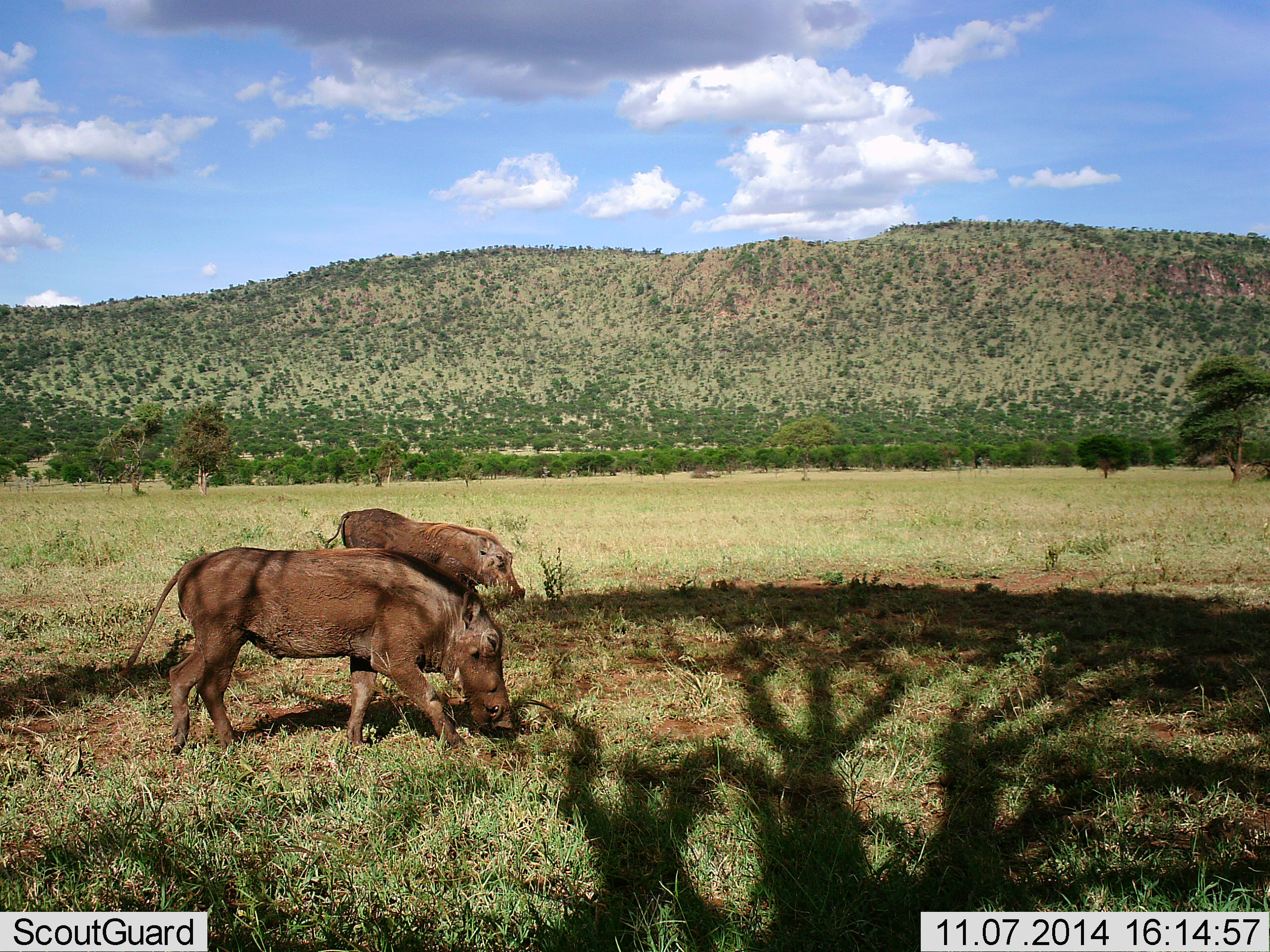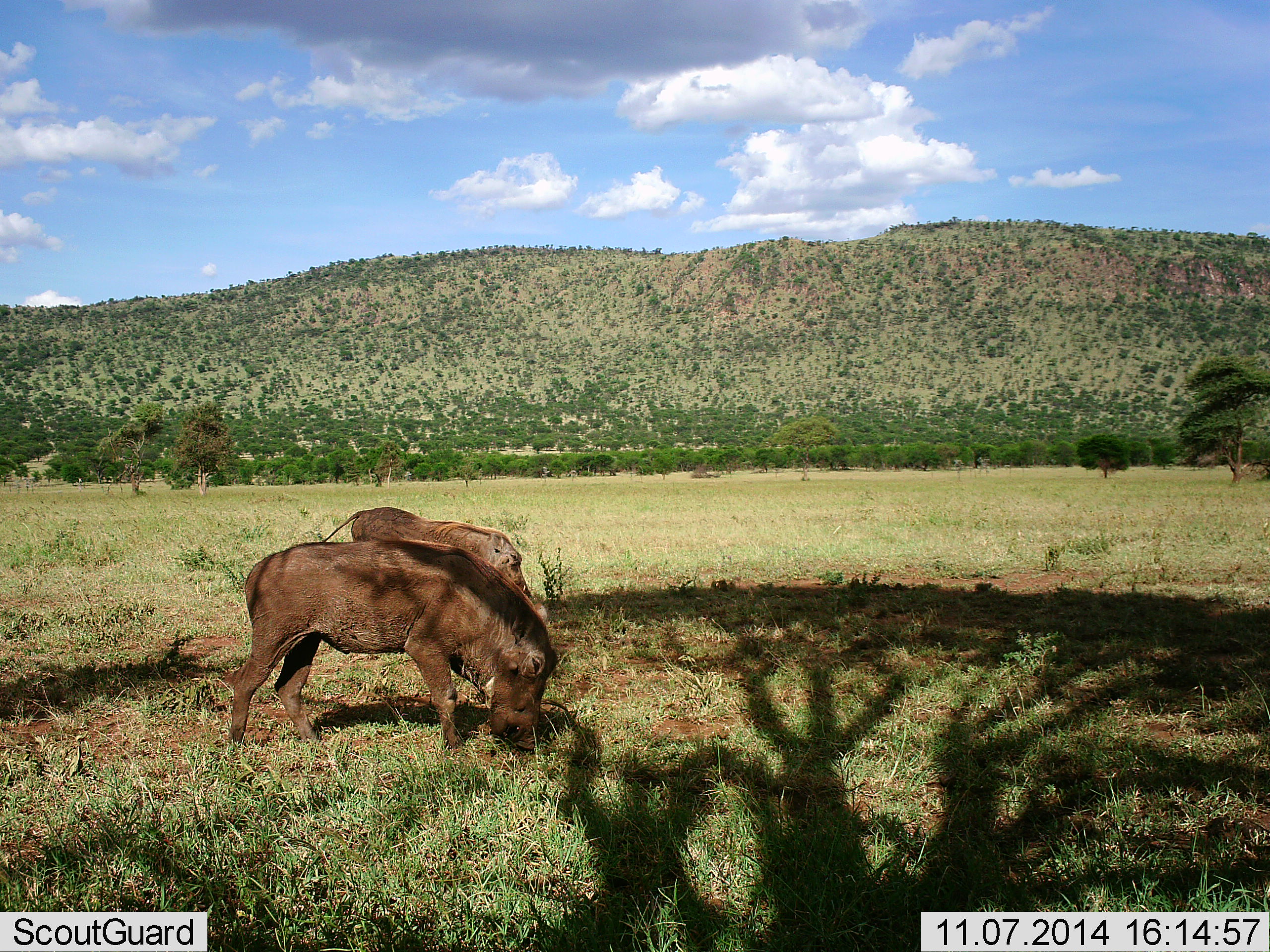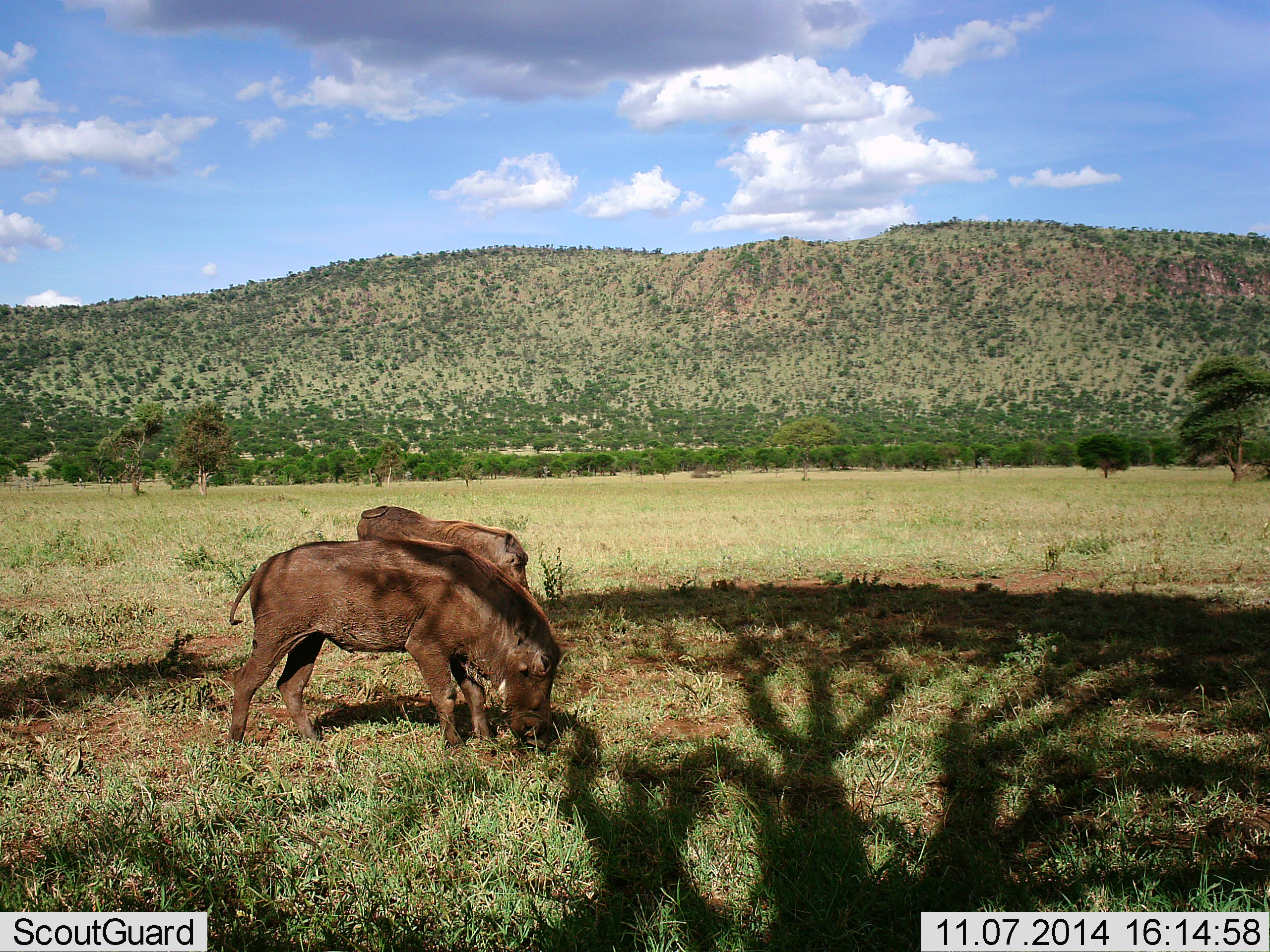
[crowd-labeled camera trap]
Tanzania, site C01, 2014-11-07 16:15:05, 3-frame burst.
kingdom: Animalia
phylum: Chordata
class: Mammalia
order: Artiodactyla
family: Suidae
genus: Phacochoerus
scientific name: Phacochoerus africanus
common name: warthog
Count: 2.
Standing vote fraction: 30%.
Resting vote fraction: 0%.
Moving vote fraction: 10%.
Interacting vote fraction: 0%.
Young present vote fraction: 0%.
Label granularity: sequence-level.